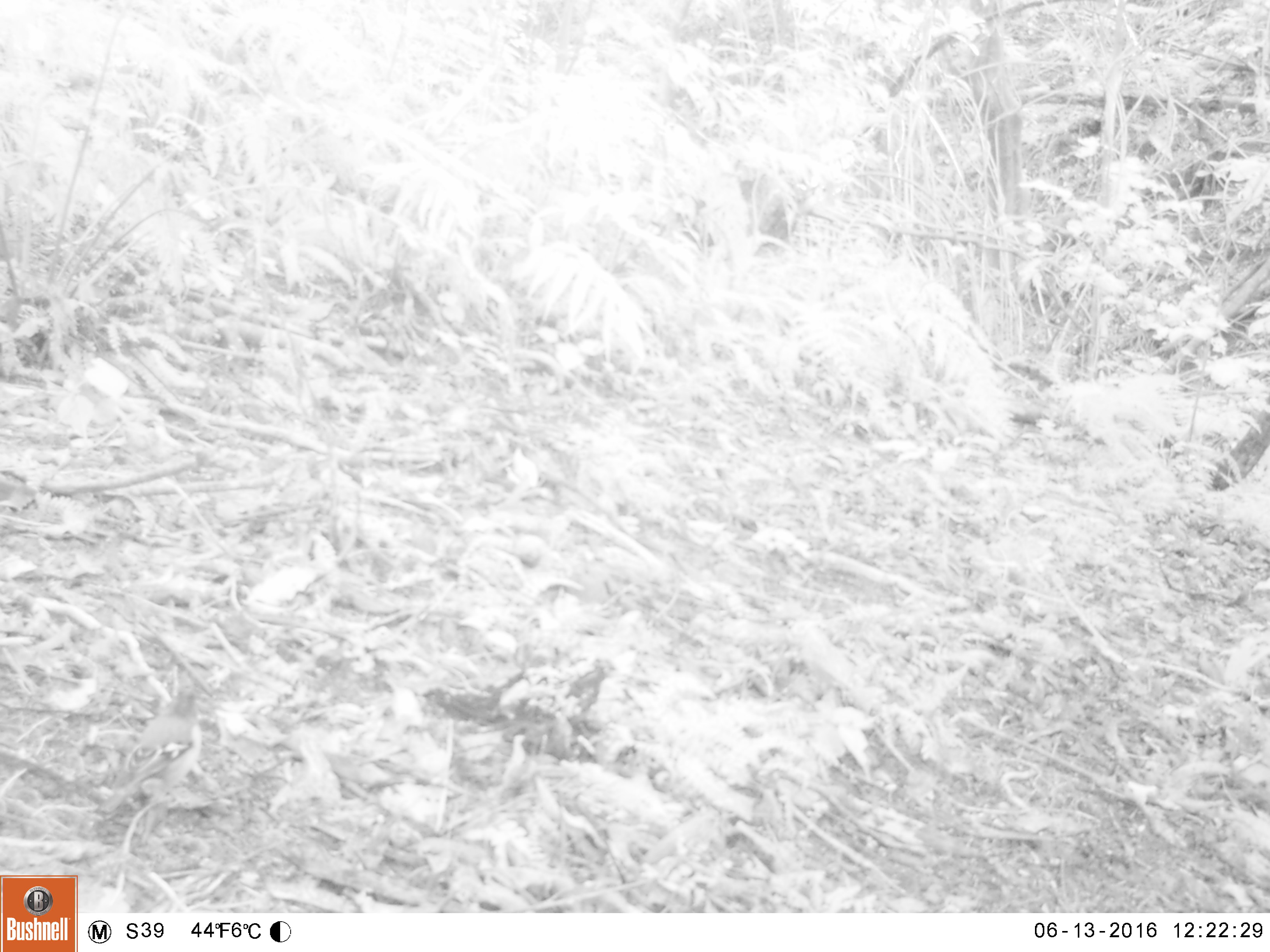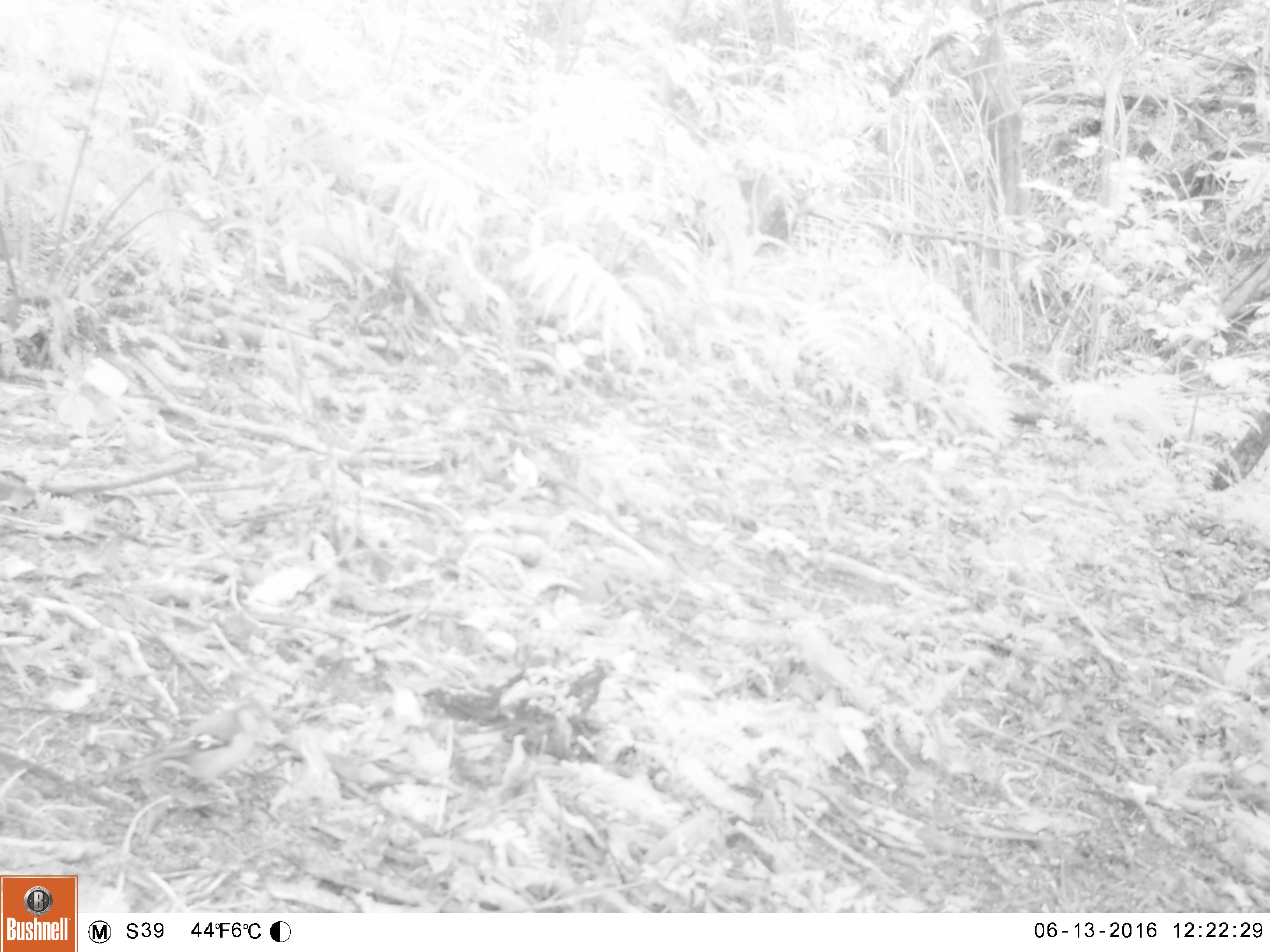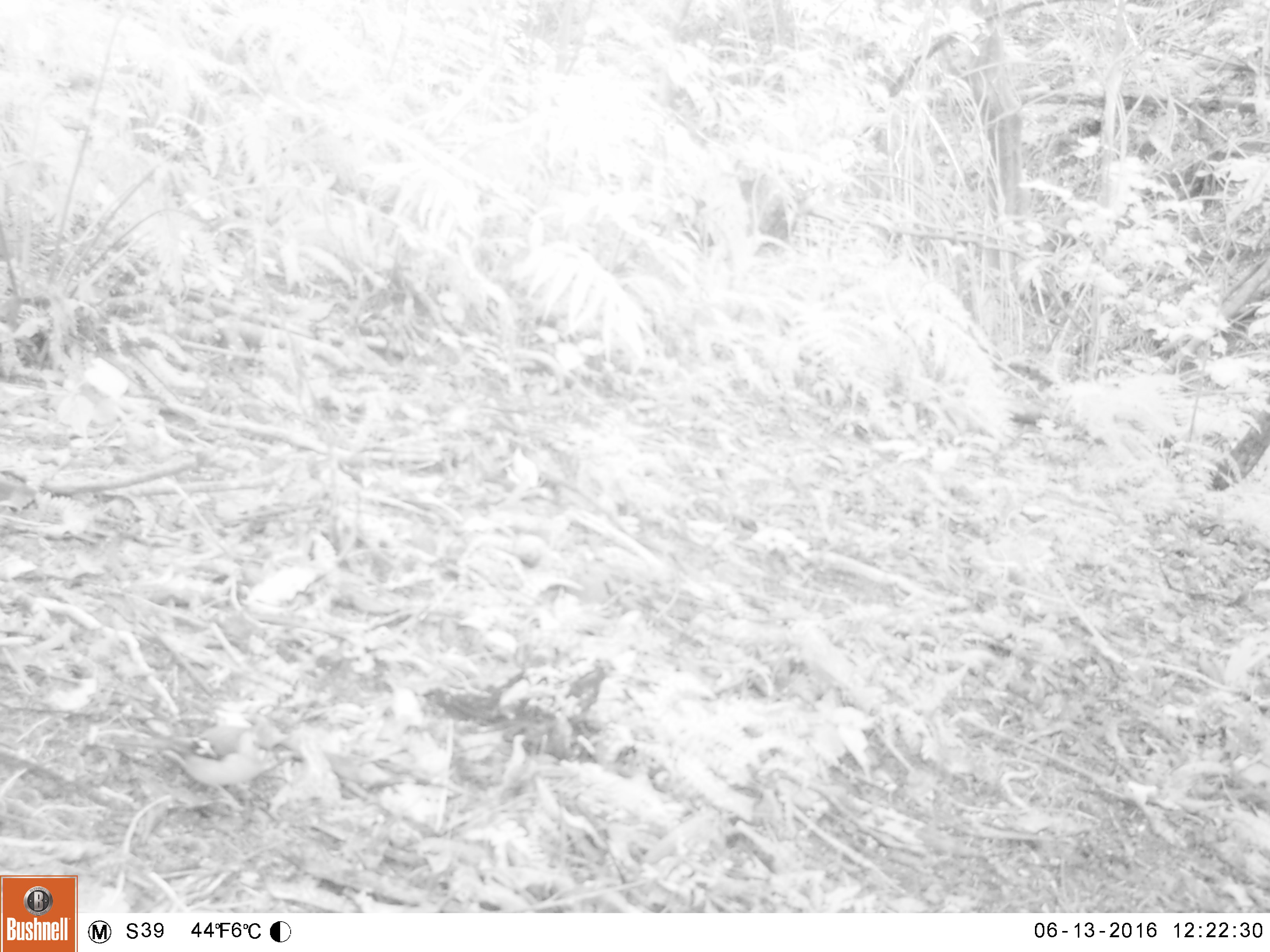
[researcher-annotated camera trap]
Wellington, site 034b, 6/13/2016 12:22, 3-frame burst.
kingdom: Animalia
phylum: Chordata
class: Aves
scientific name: Aves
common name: bird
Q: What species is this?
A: Bird (Aves).